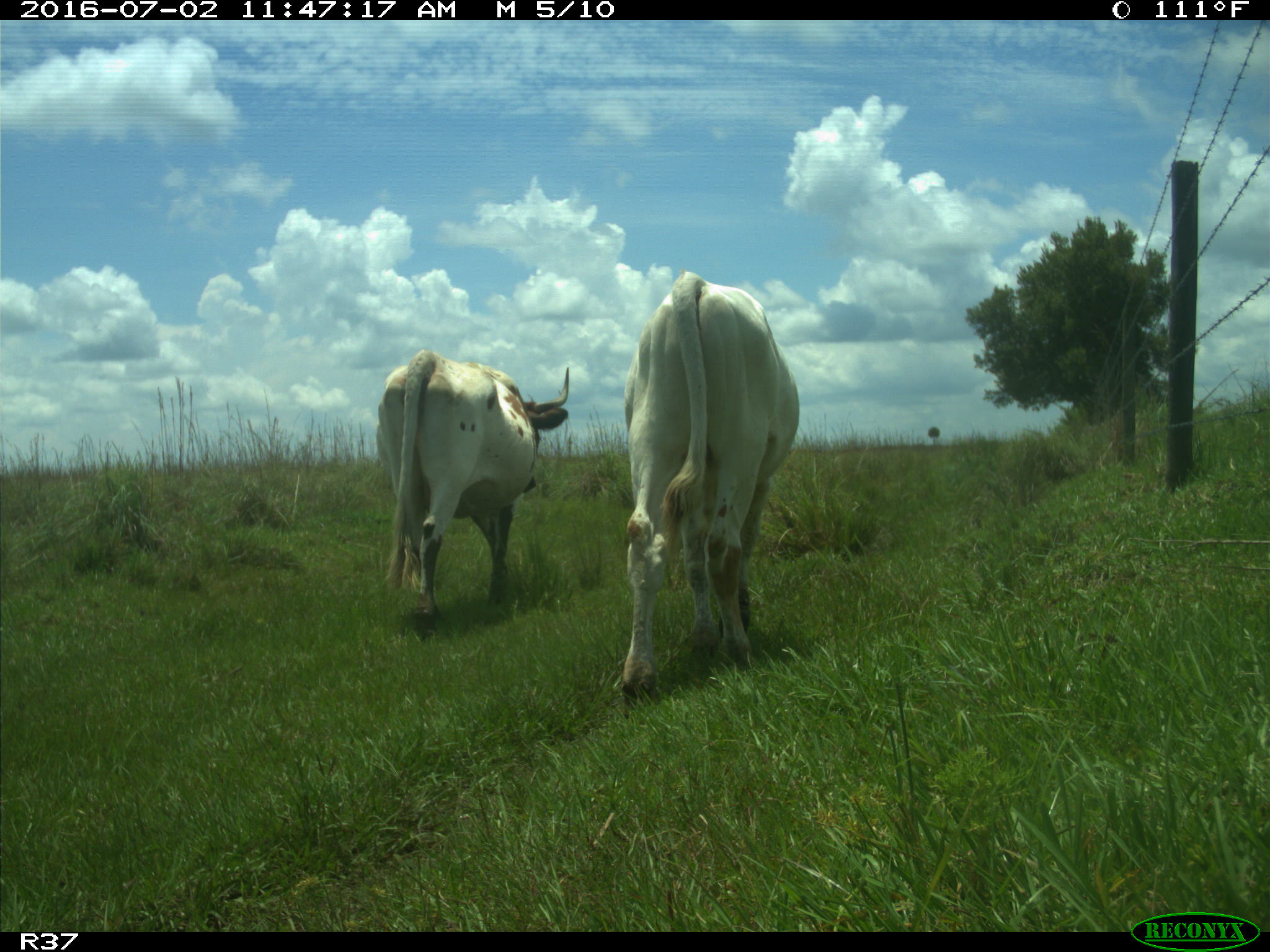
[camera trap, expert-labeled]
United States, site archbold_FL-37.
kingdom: Animalia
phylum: Chordata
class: Mammalia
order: Artiodactyla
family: Bovidae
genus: Bos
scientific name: Bos taurus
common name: domestic cow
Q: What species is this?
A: Bos taurus (domestic cow).